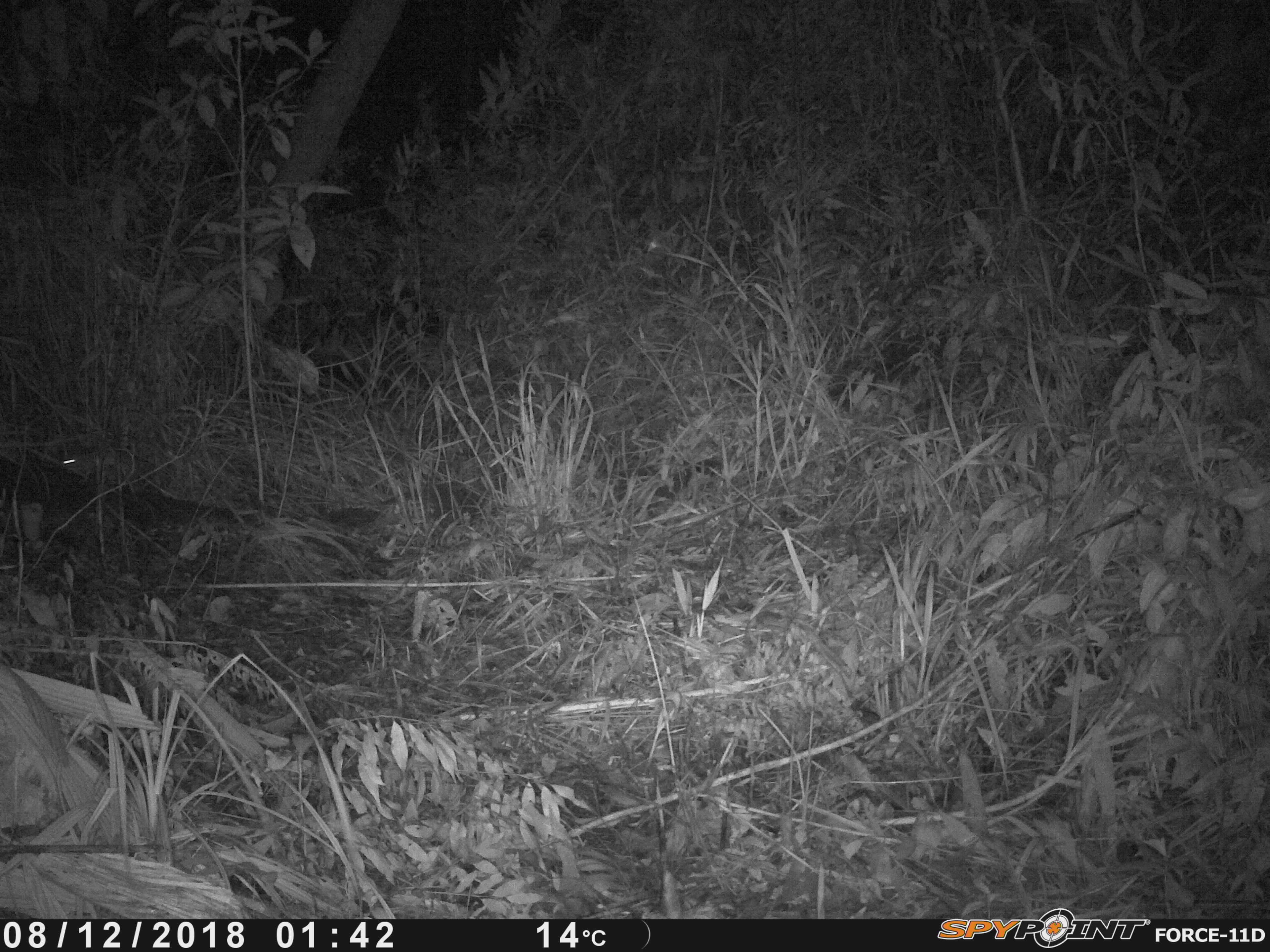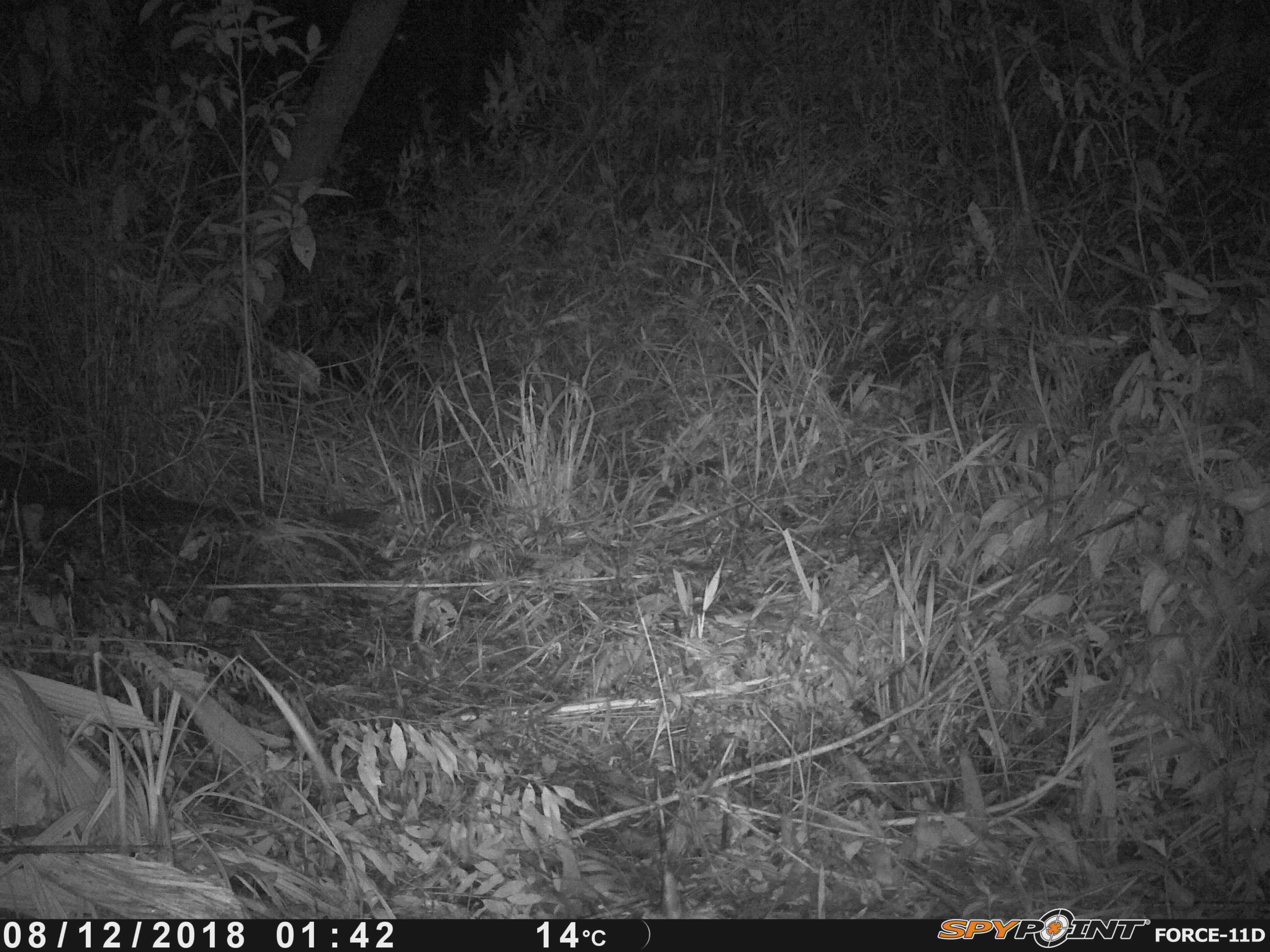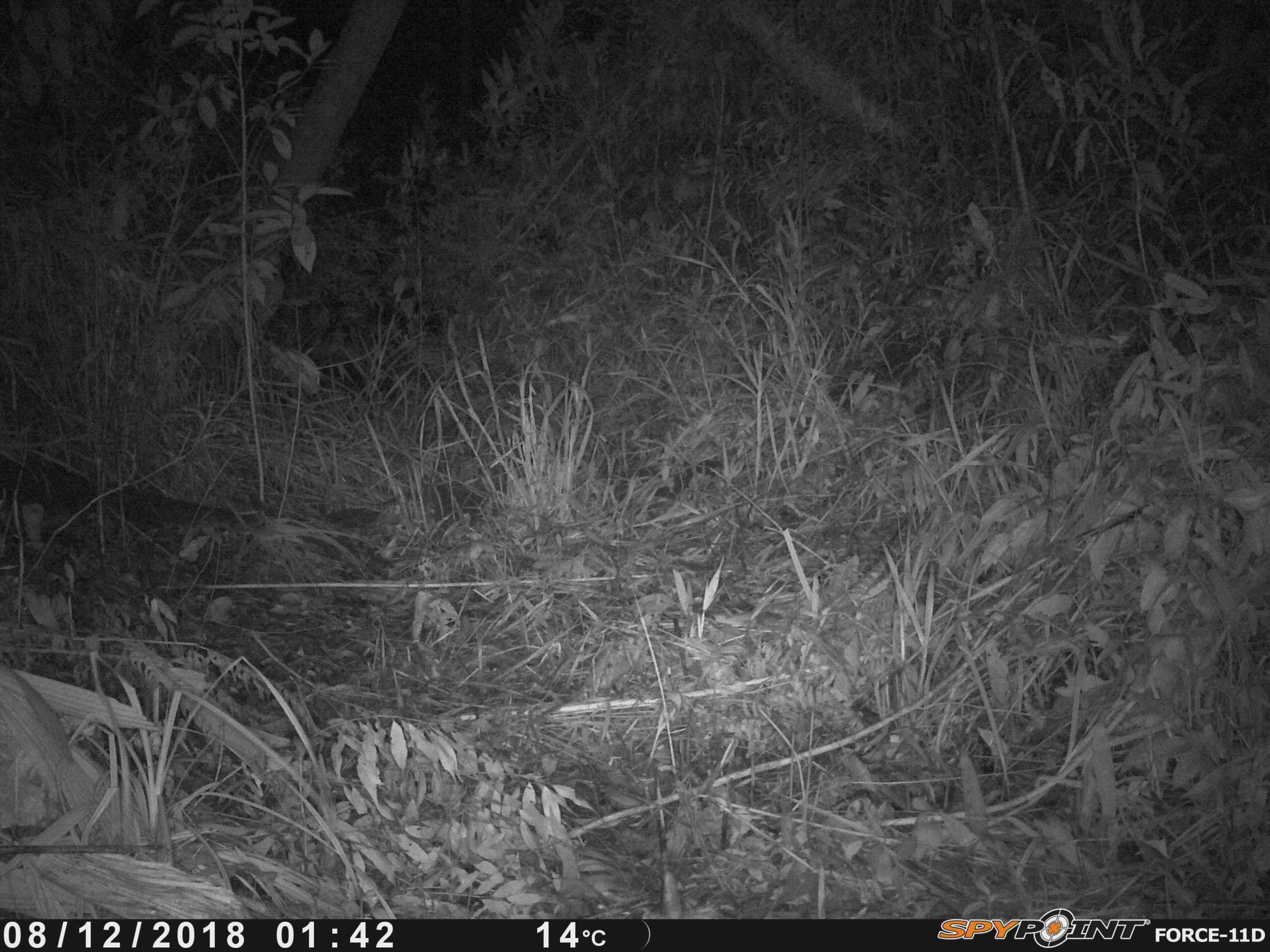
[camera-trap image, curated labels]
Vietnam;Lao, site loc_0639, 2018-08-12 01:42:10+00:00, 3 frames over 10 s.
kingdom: Animalia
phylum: Chordata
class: Mammalia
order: Rodentia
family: Muridae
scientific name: Muridae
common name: old-world mice and rats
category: unidentified murid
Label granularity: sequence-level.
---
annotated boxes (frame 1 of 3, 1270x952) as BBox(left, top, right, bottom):
unidentified murid: BBox(58, 447, 163, 492)